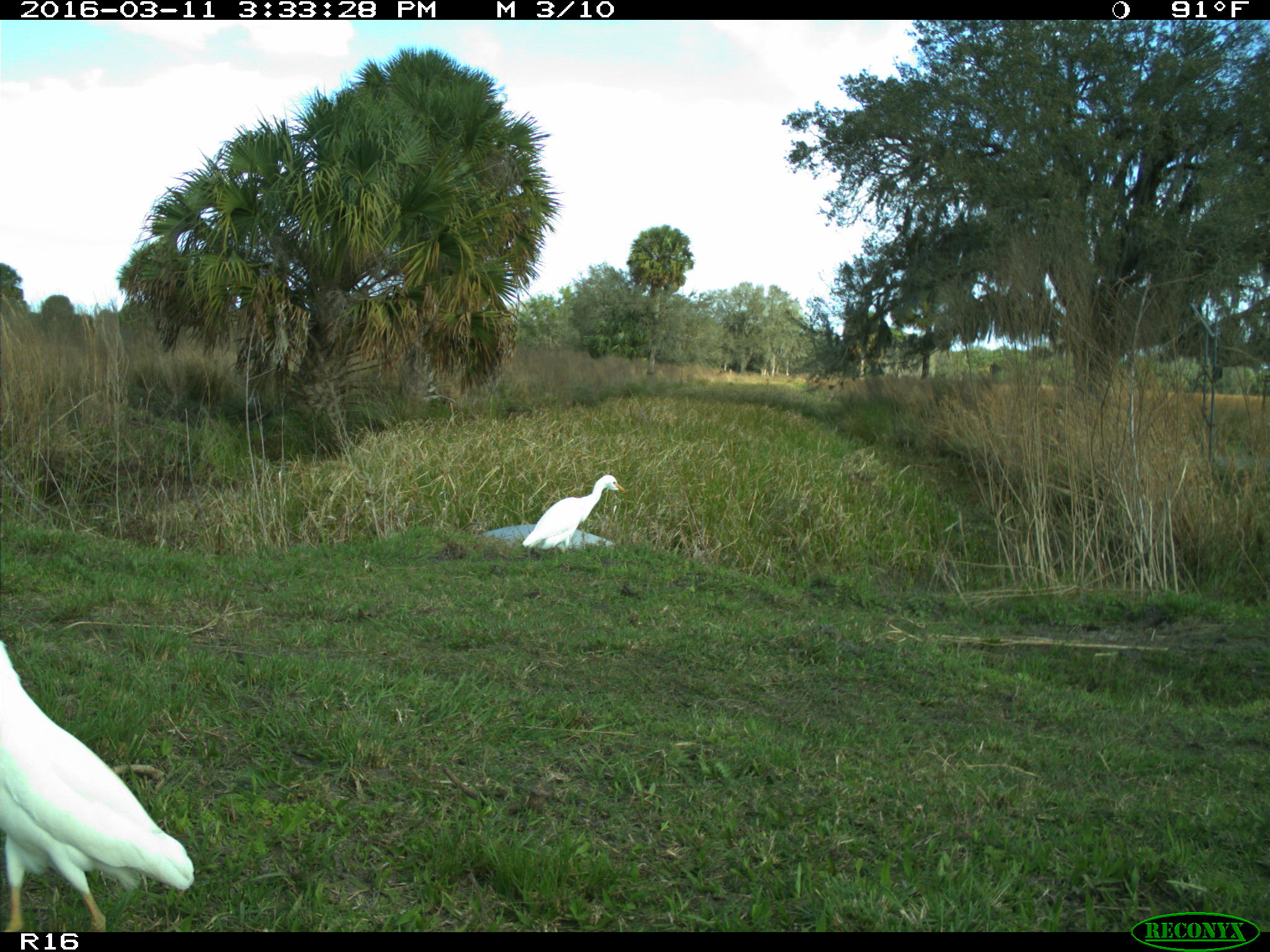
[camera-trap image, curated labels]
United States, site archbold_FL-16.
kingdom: Animalia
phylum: Chordata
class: Aves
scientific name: Aves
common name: birds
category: unidentified bird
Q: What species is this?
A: Unidentified bird (birds) (Aves).